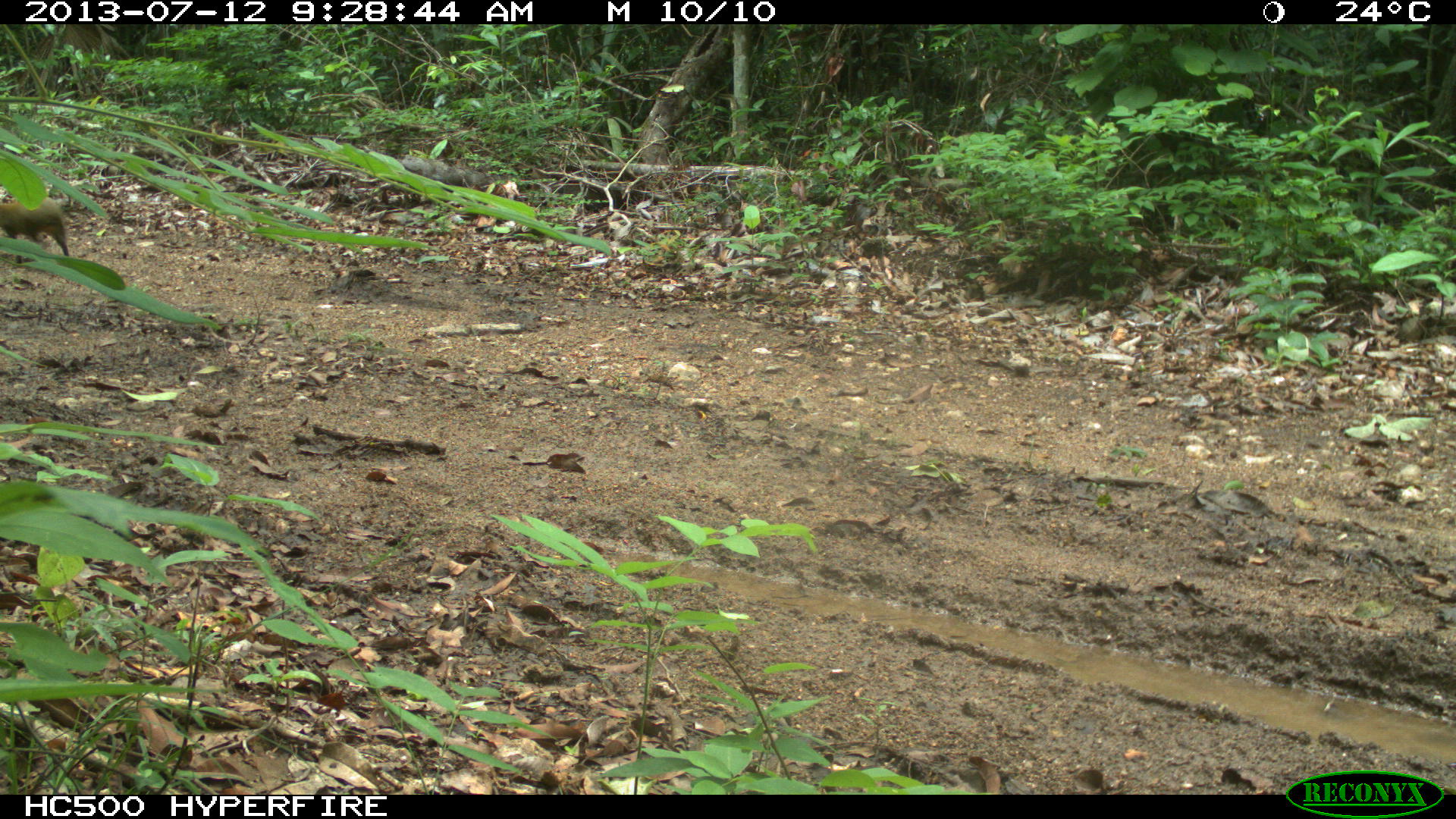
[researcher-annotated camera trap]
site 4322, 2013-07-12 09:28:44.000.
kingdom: Animalia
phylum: Chordata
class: Mammalia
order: Rodentia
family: Dasyproctidae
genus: Dasyprocta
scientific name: Dasyprocta punctata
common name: central american agouti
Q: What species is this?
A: Dasyprocta punctata (central american agouti).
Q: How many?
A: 1.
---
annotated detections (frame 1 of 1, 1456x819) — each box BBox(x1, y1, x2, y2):
dasyprocta punctata: BBox(0, 195, 69, 263)